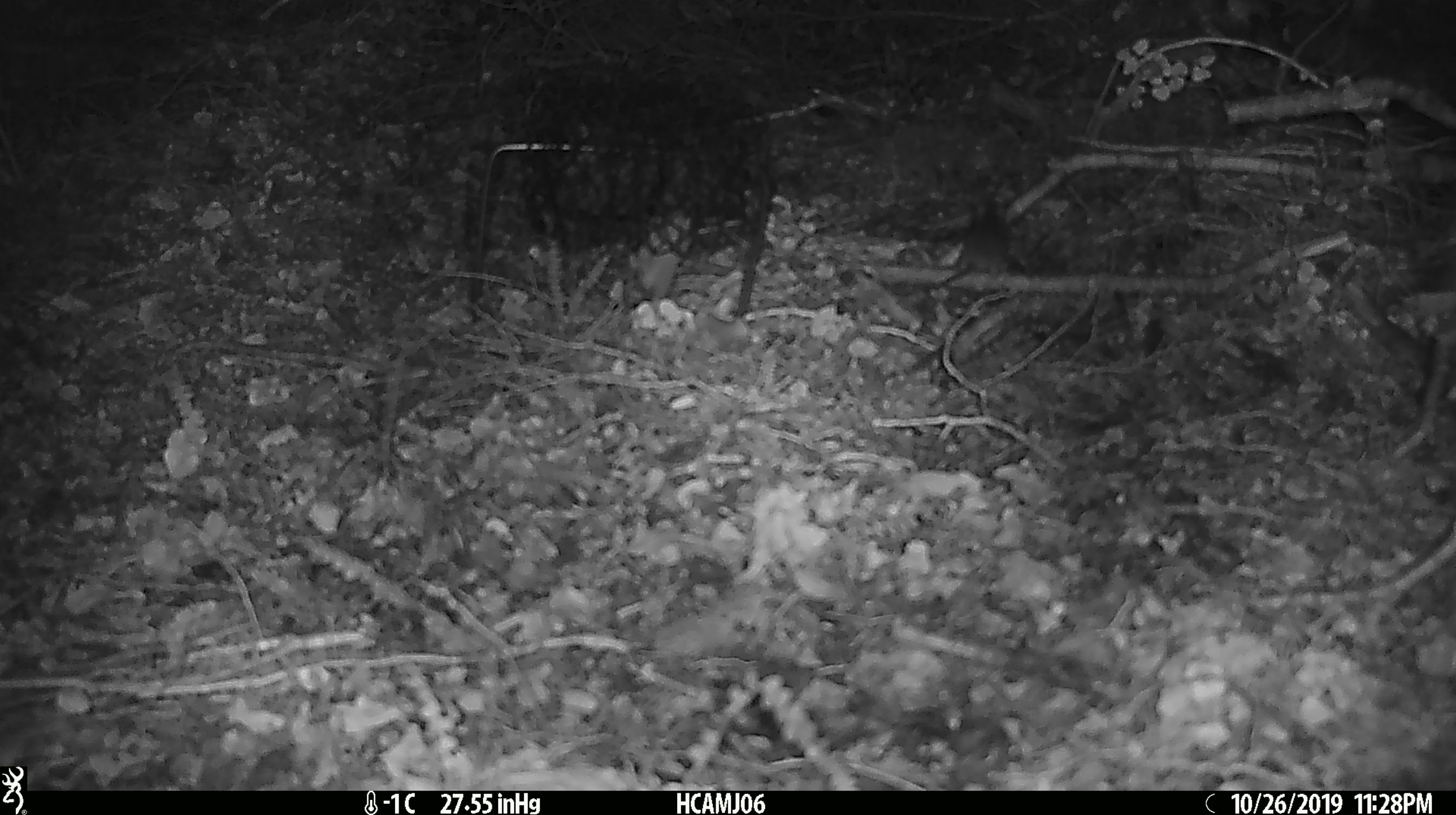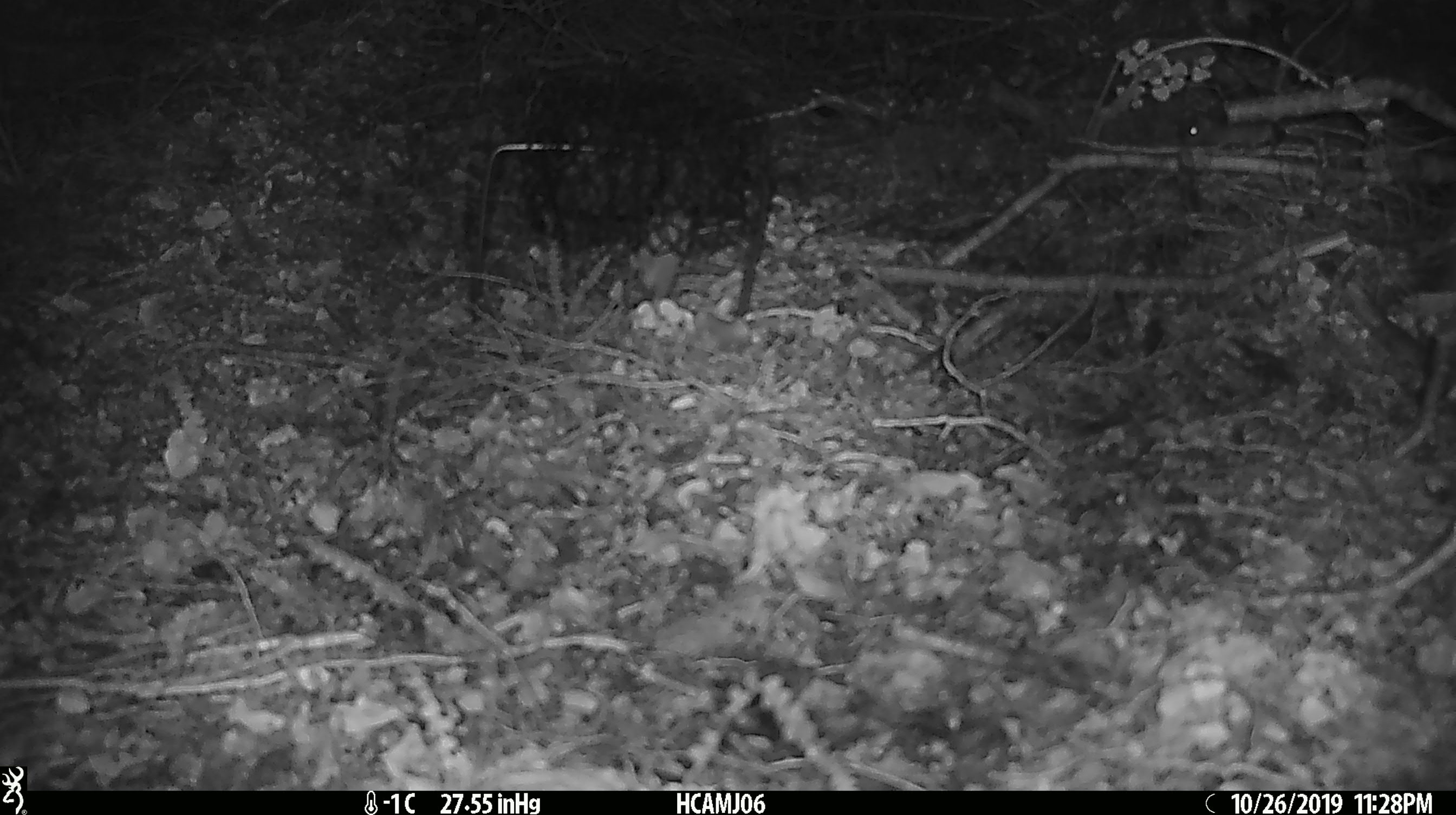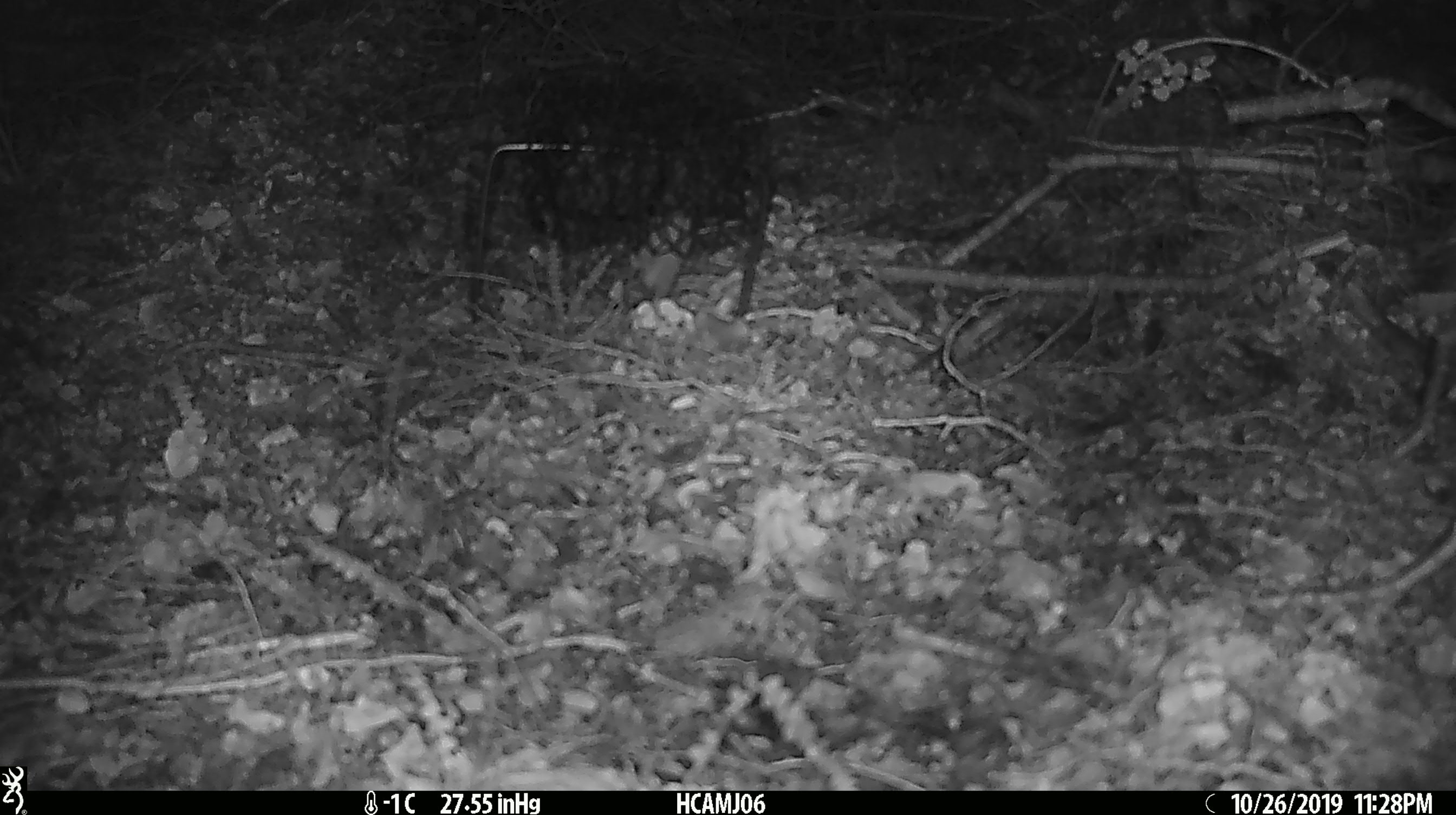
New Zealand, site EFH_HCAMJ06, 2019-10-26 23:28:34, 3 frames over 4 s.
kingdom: Animalia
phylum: Chordata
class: Mammalia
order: Rodentia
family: Muridae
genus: Mus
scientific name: Mus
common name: mouse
Mouse (Mus).